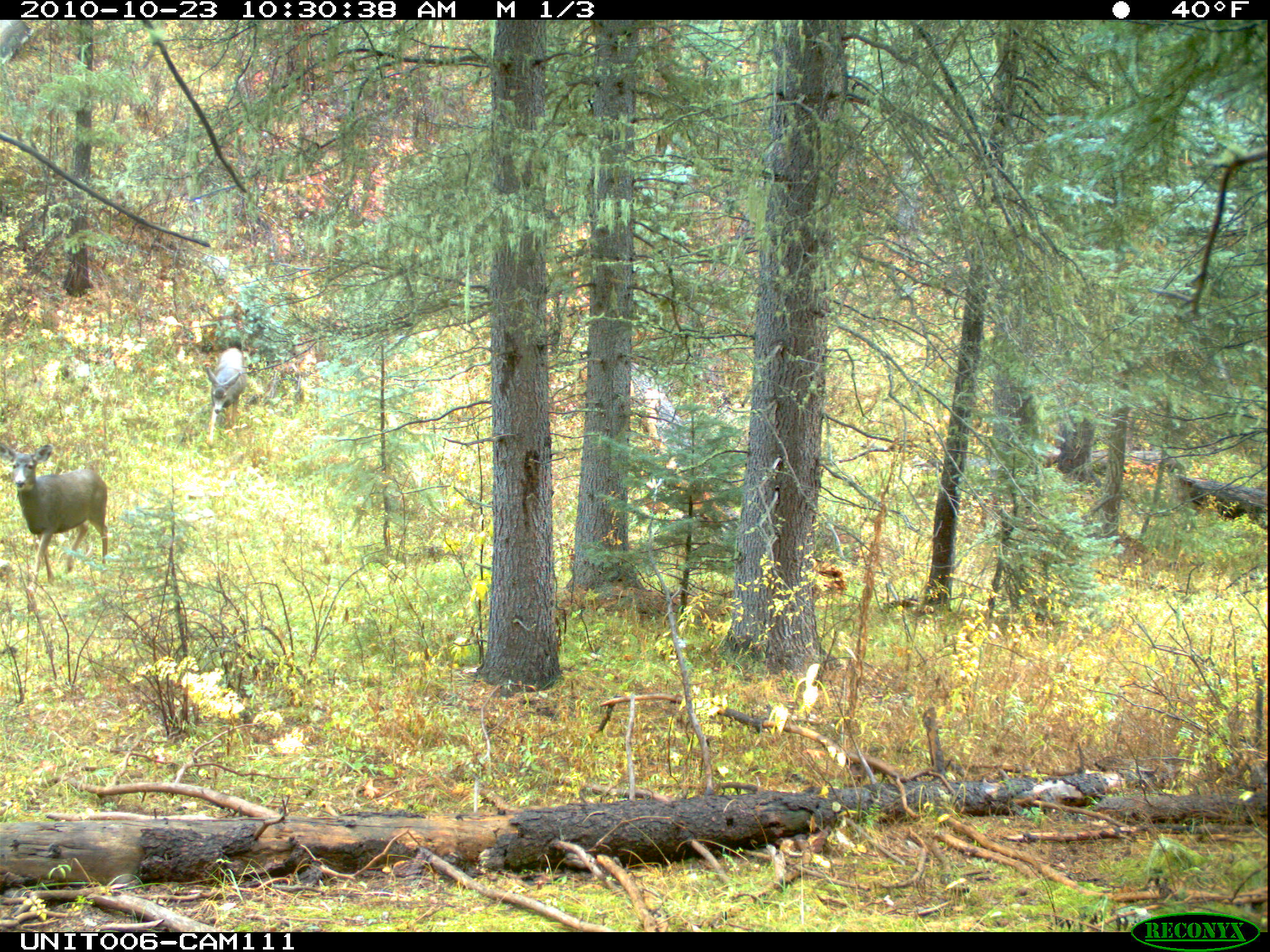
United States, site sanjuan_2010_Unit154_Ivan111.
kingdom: Animalia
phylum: Chordata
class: Mammalia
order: Artiodactyla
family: Cervidae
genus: Odocoileus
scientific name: Odocoileus hemionus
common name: mule deer